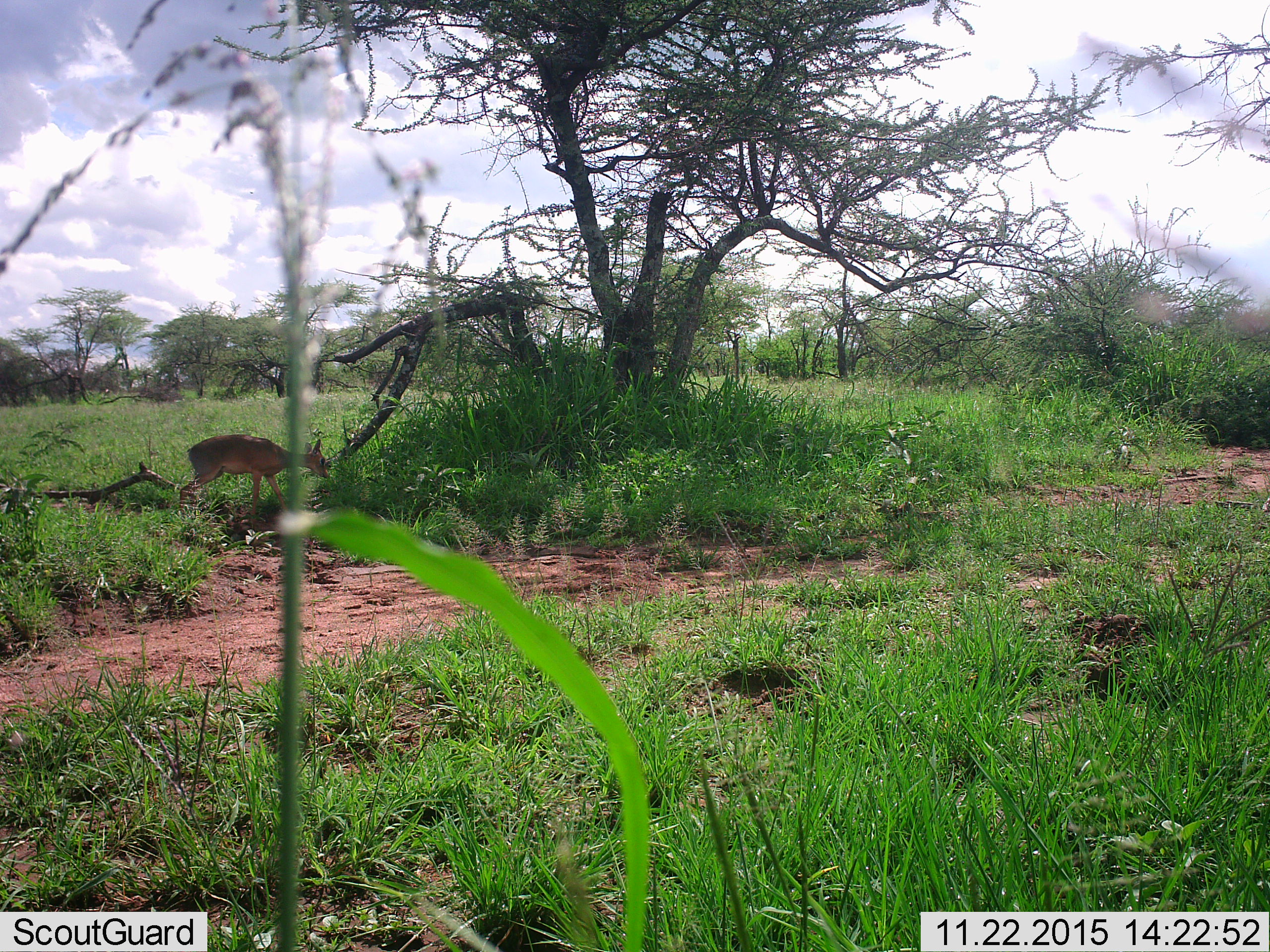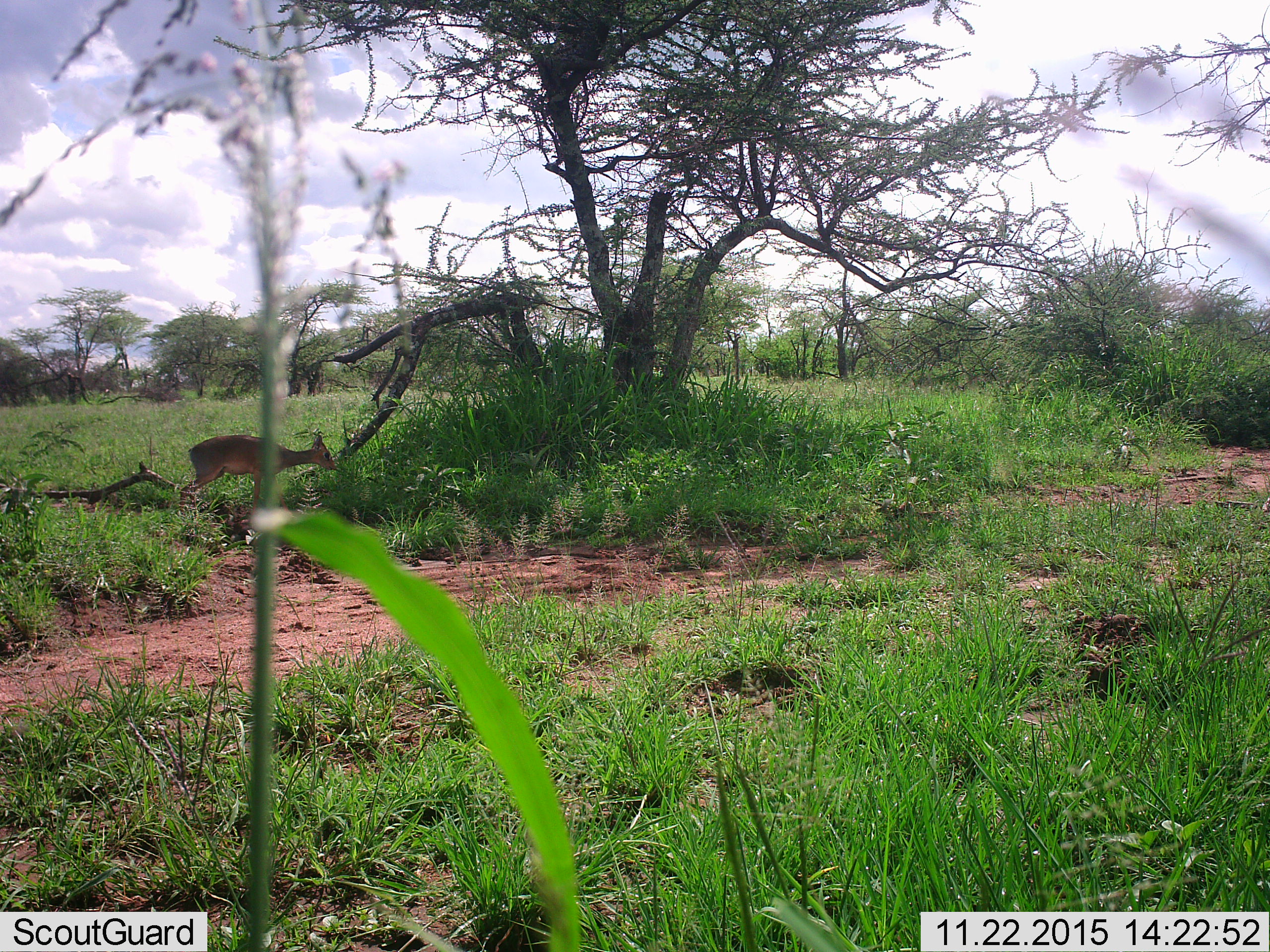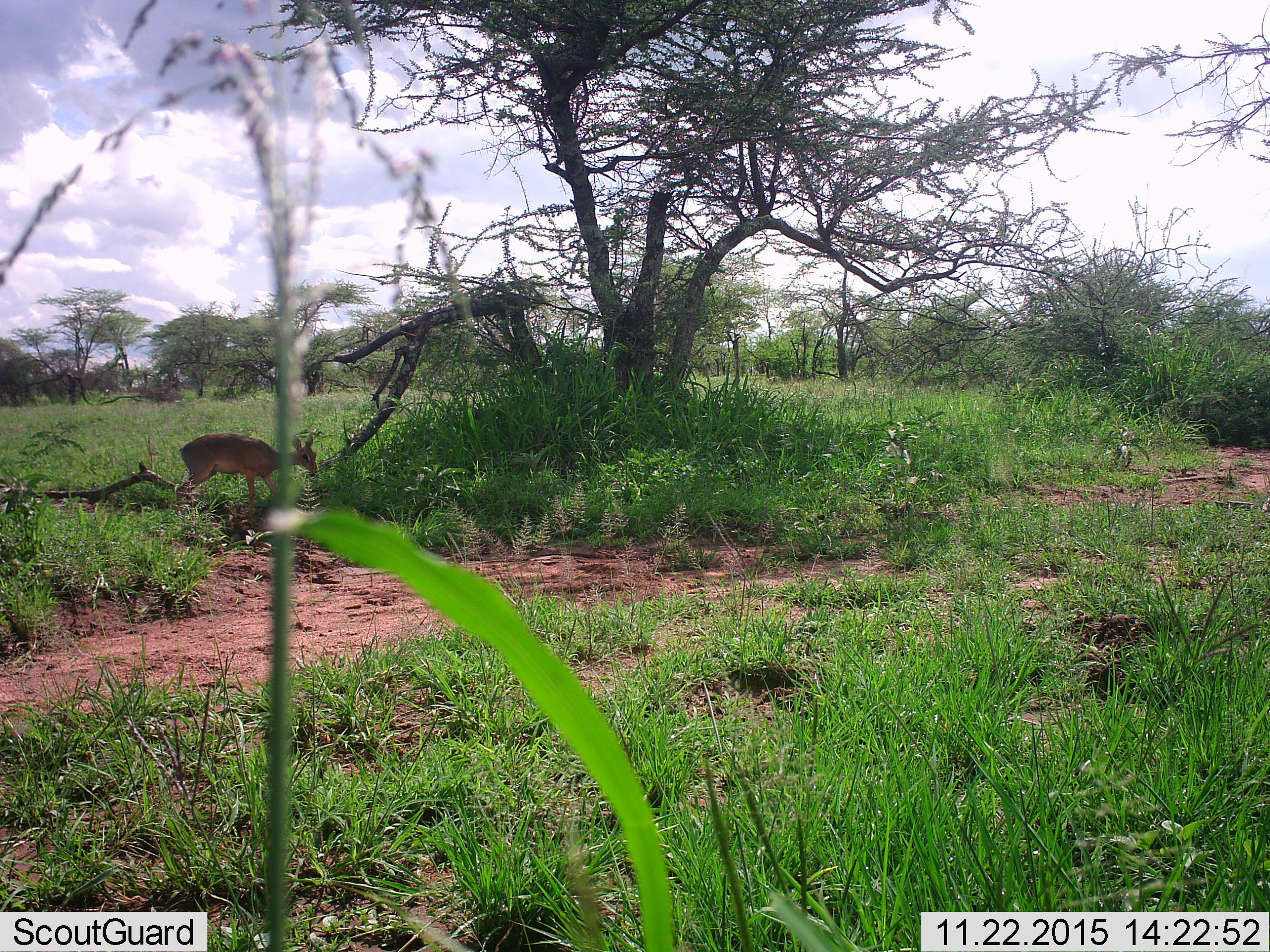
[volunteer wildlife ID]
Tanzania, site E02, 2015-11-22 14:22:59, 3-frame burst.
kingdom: Animalia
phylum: Chordata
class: Mammalia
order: Artiodactyla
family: Bovidae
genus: Madoqua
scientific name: Madoqua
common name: dikdik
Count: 1.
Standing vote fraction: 45%.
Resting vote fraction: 0%.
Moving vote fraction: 0%.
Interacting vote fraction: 0%.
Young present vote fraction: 0%.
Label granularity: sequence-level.